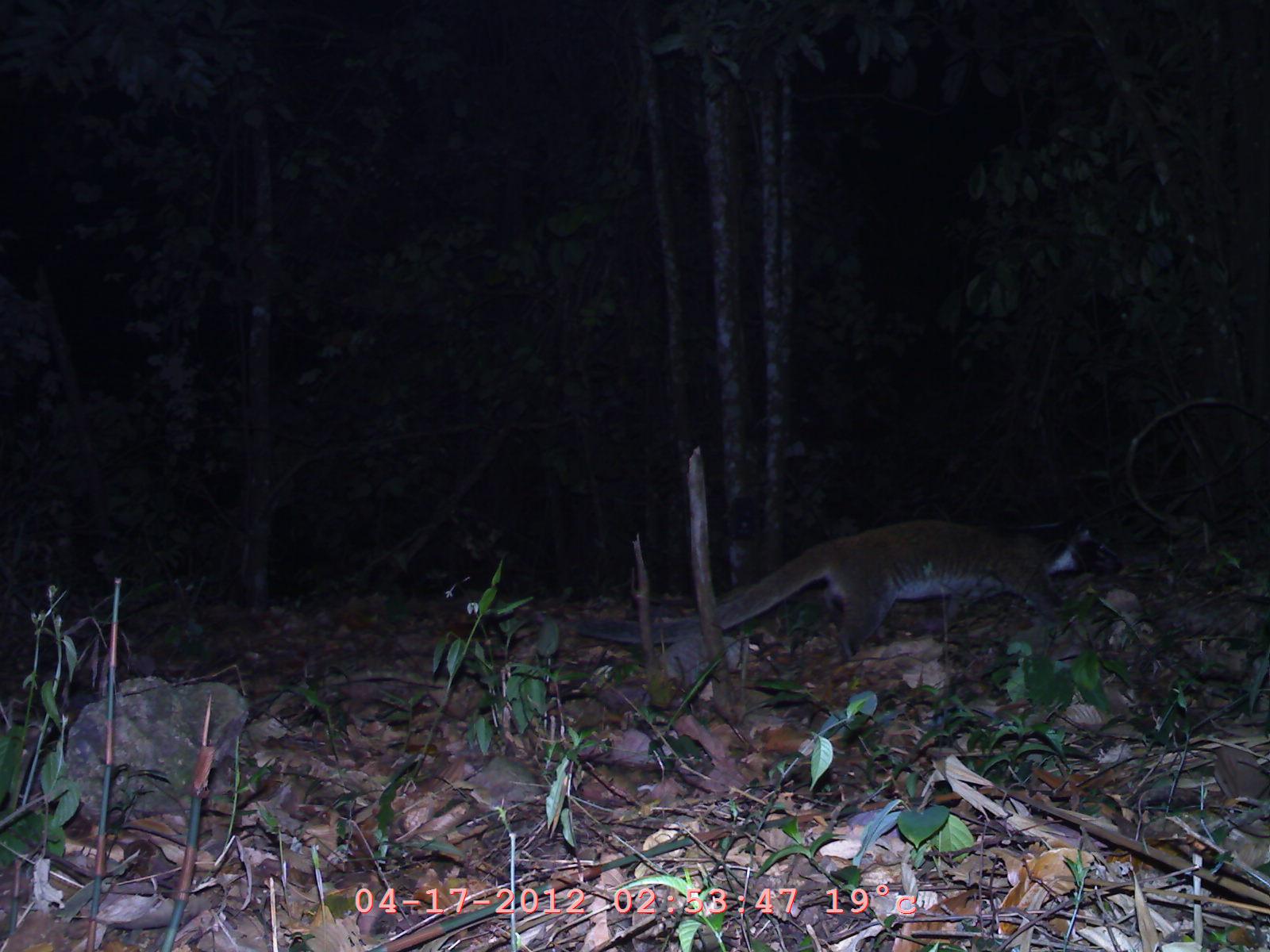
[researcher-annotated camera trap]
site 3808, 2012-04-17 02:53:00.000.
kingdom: Animalia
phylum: Chordata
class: Mammalia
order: Carnivora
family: Viverridae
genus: Paguma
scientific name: Paguma larvata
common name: masked palm civet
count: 1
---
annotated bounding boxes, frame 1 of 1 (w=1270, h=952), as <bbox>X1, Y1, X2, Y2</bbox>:
paguma larvata: <bbox>530, 515, 1098, 665</bbox>